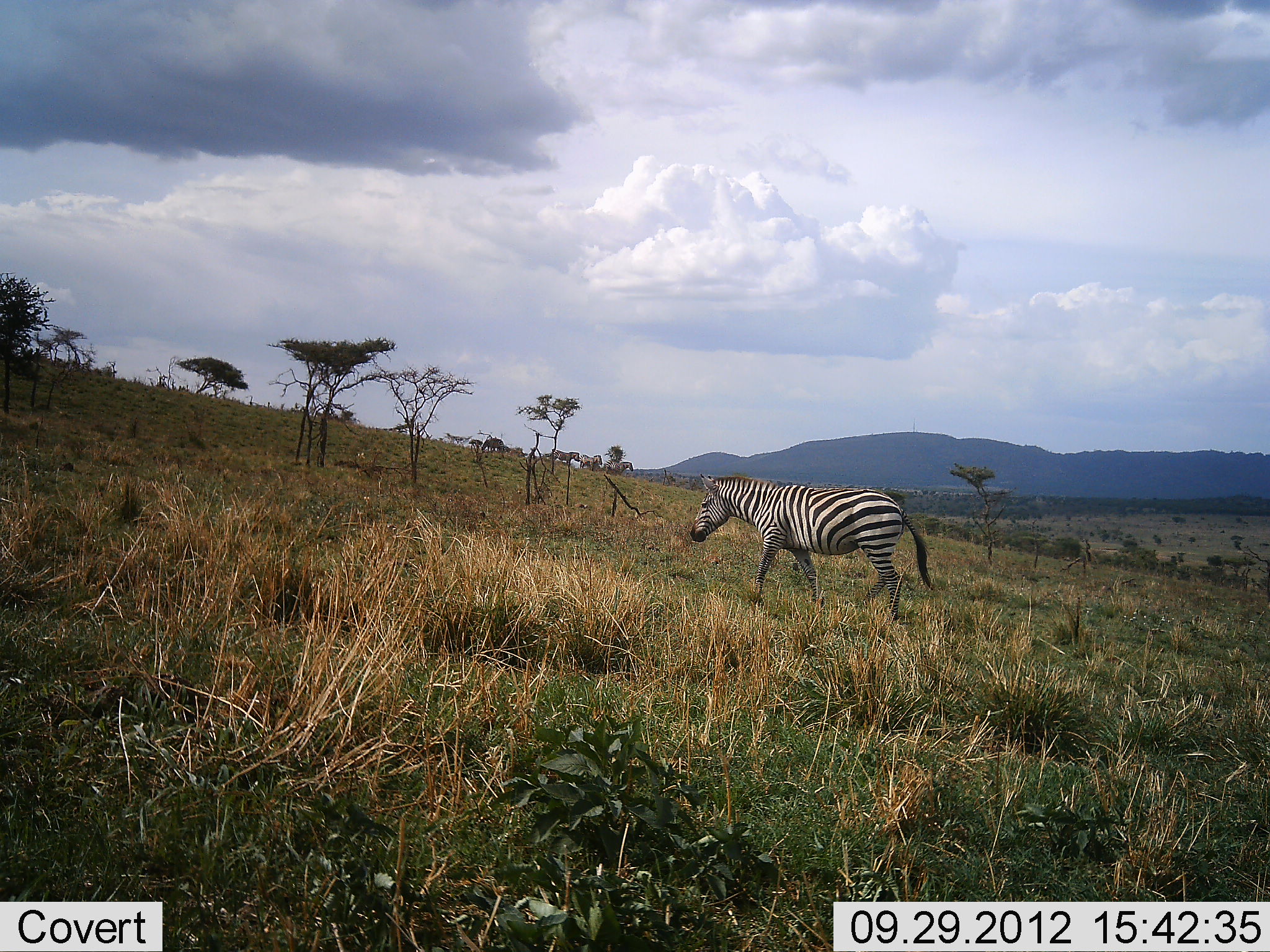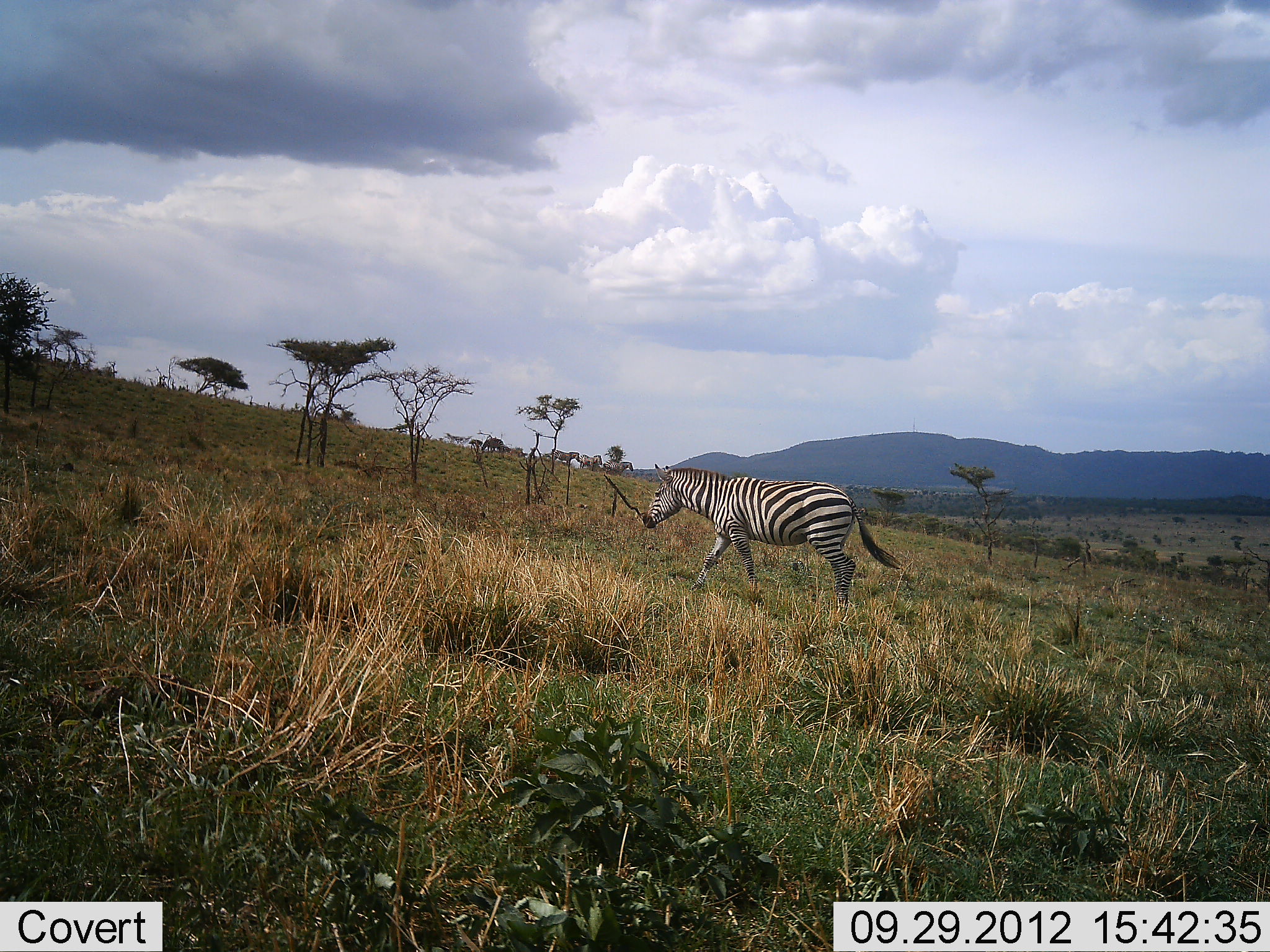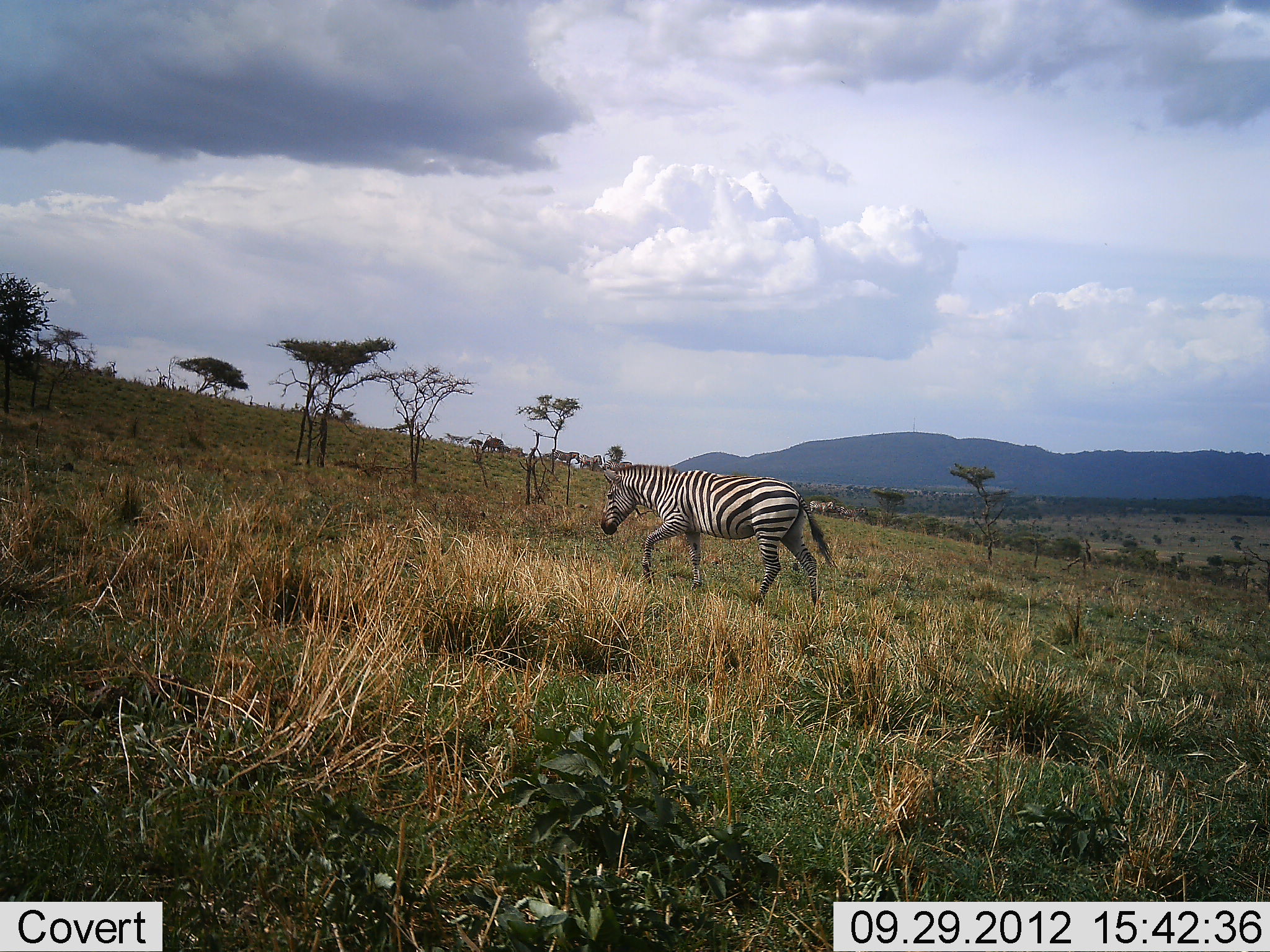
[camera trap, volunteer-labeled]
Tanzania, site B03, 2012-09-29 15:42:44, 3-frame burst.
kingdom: Animalia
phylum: Chordata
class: Mammalia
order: Perissodactyla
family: Equidae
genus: Equus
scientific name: Equus quagga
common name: plains zebra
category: zebra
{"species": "zebra (plains zebra) (Equus quagga)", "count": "1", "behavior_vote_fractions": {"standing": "10%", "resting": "0%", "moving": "100%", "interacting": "0%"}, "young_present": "0%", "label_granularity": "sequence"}